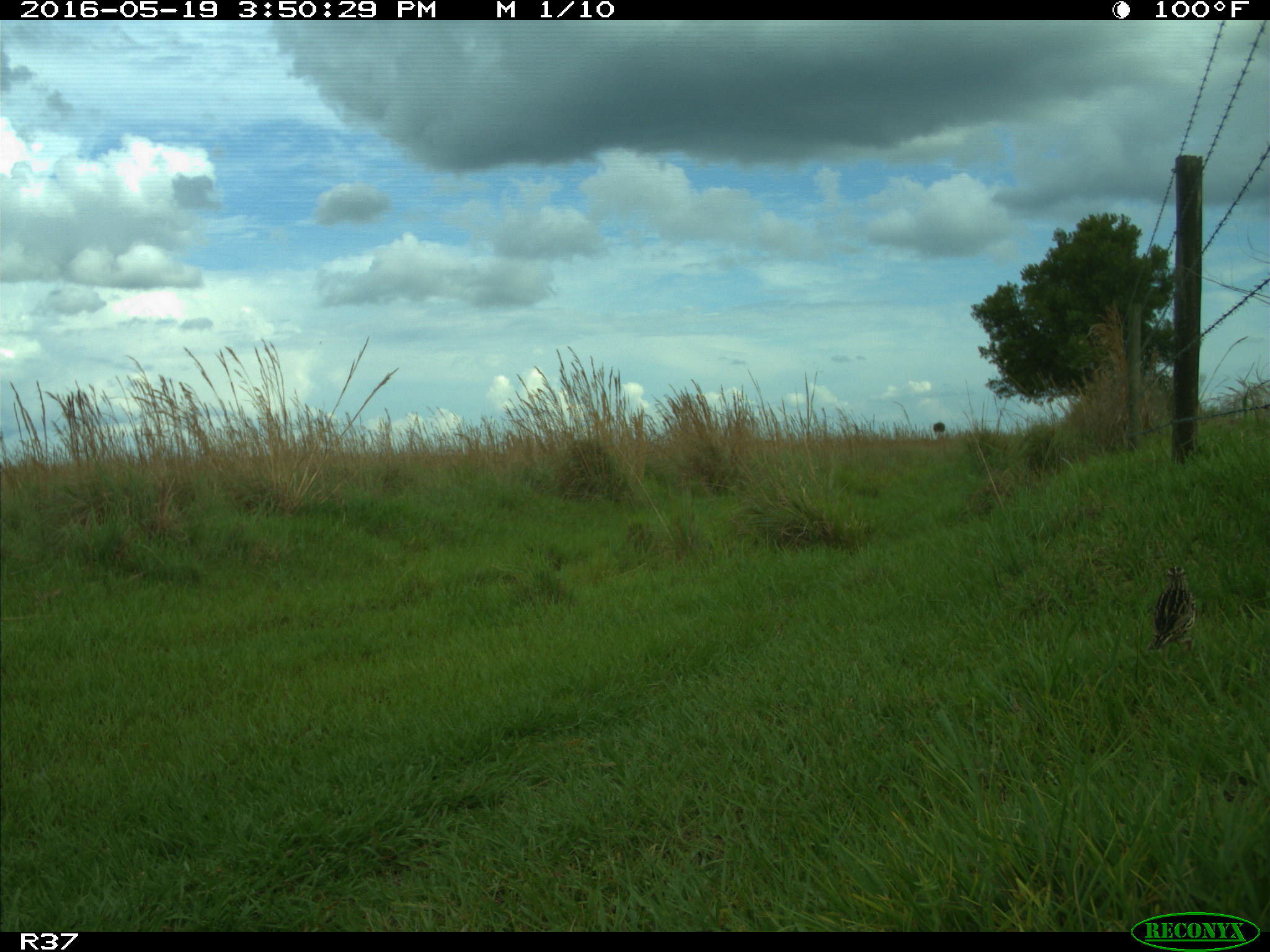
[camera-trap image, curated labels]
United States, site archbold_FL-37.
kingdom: Animalia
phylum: Chordata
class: Aves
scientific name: Aves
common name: birds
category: unidentified bird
Unidentified bird (birds) (Aves).